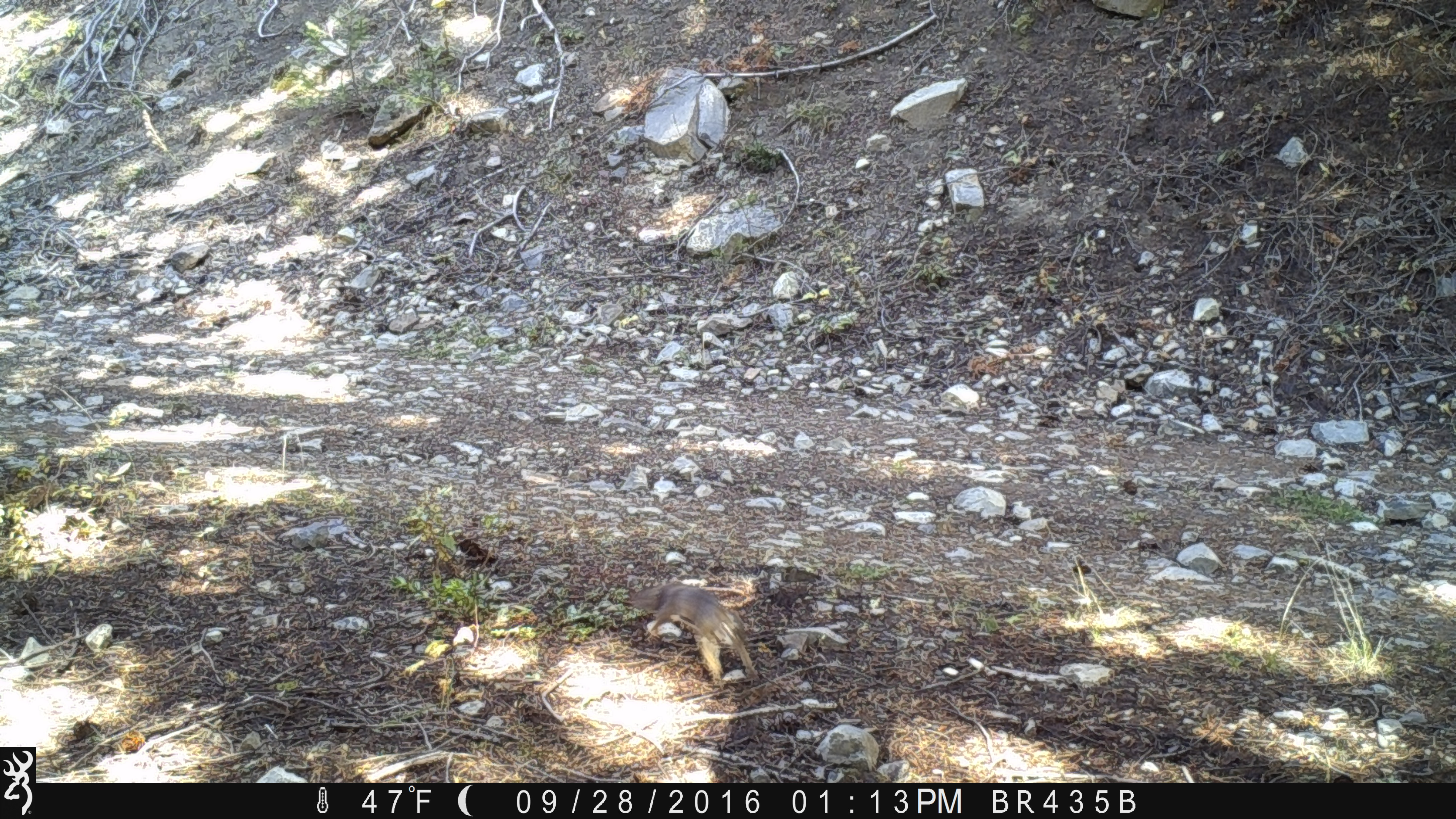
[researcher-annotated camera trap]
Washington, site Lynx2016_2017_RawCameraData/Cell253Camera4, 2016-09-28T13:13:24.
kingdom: Animalia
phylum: Chordata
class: Mammalia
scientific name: Mammalia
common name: small mammal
Small mammal (Mammalia). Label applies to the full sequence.